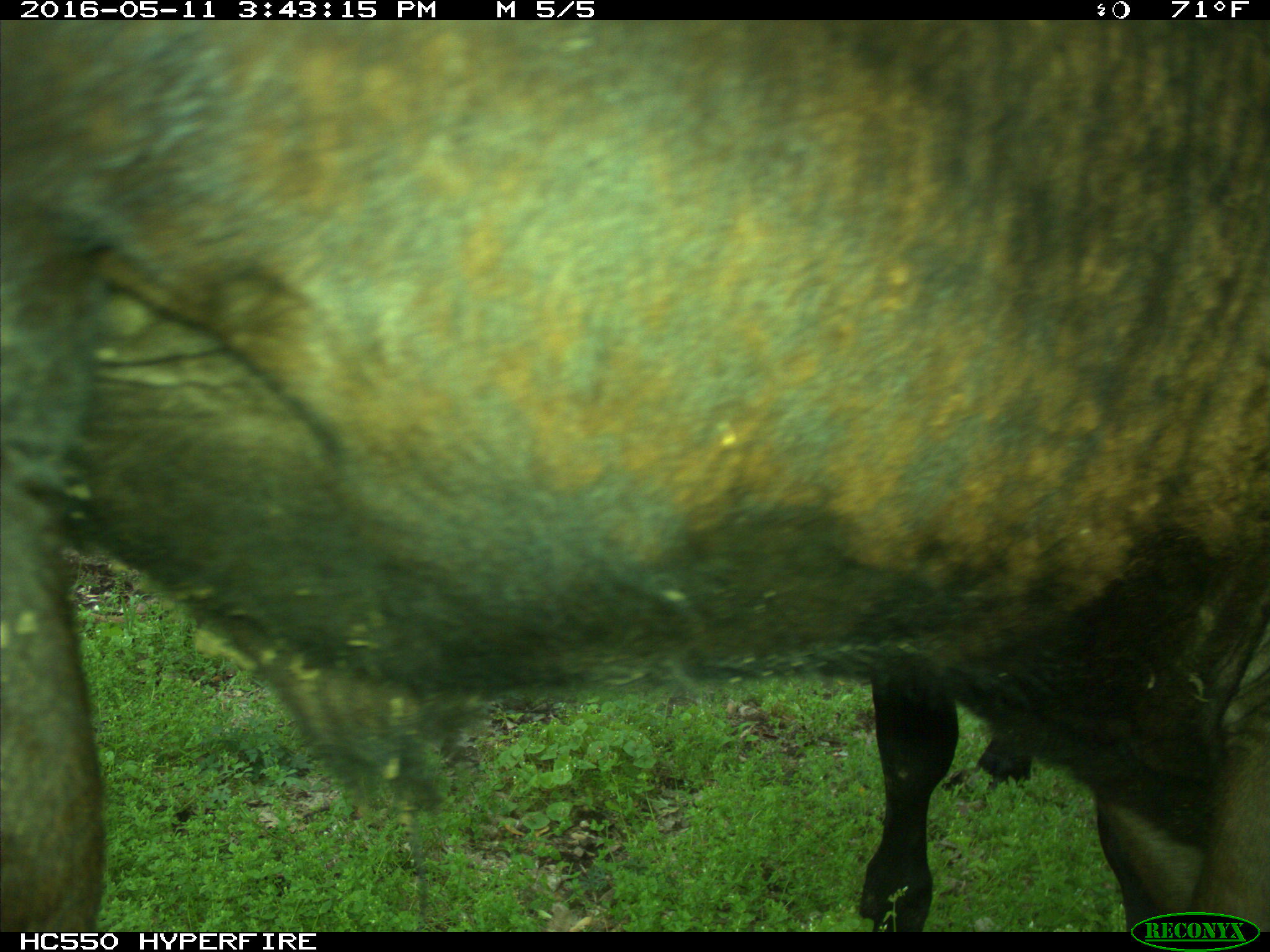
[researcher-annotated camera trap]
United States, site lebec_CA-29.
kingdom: Animalia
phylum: Chordata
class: Mammalia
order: Artiodactyla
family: Bovidae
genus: Bos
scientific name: Bos taurus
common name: domestic cow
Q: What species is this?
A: Bos taurus (domestic cow).